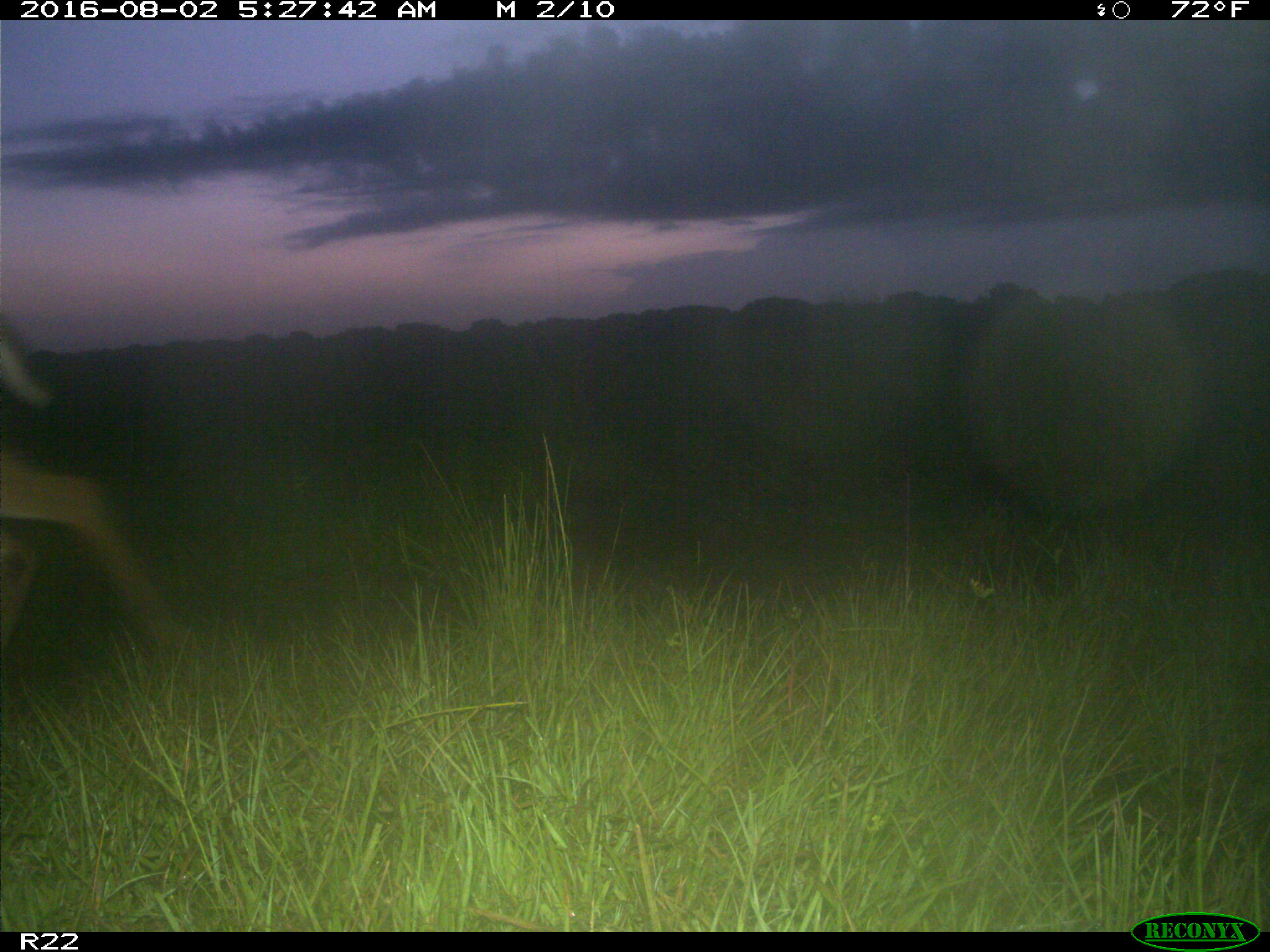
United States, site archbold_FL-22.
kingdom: Animalia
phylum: Chordata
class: Mammalia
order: Artiodactyla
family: Cervidae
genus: Odocoileus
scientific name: Odocoileus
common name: deer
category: unidentified deer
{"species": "unidentified deer (deer) (Odocoileus)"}